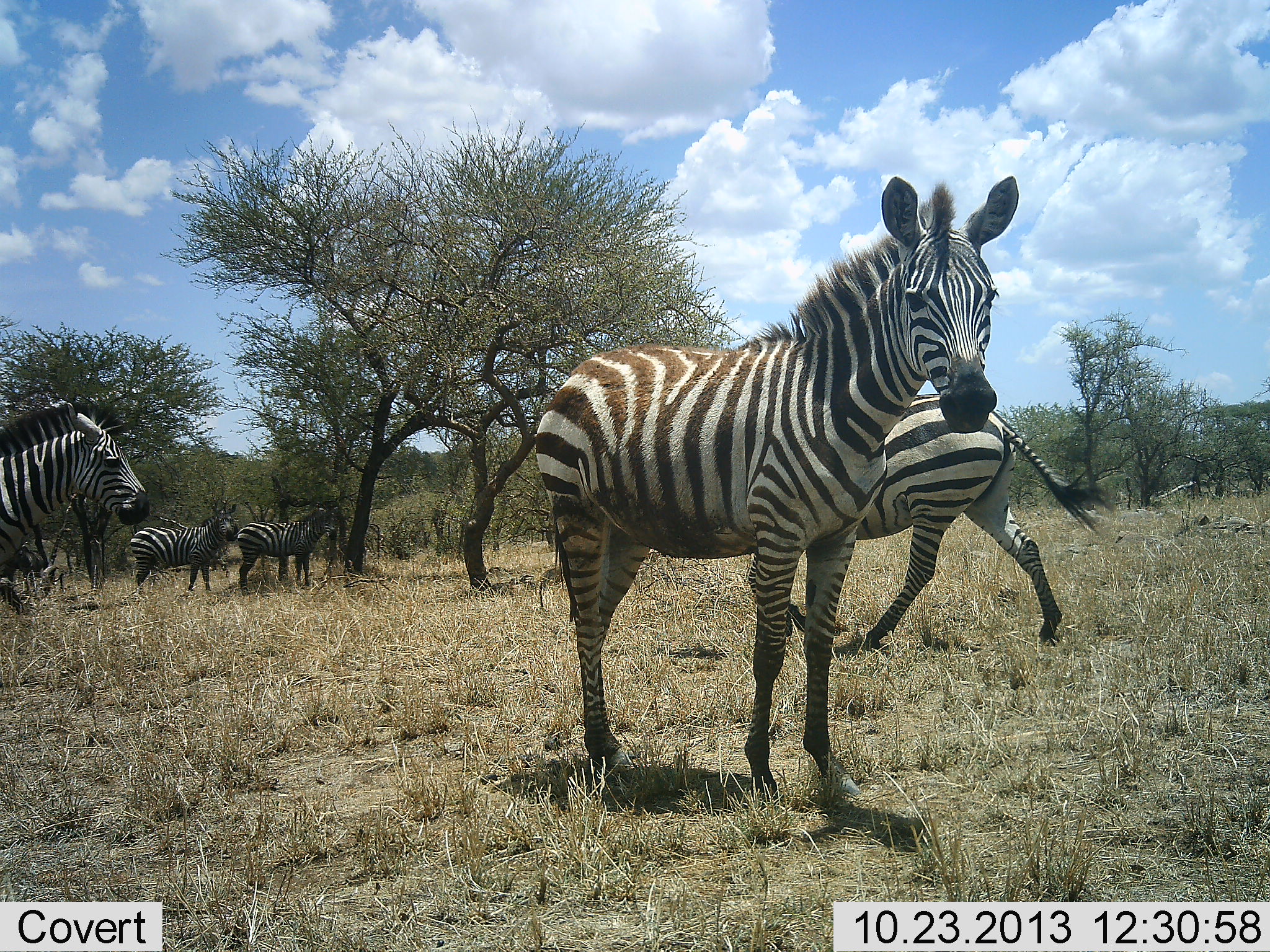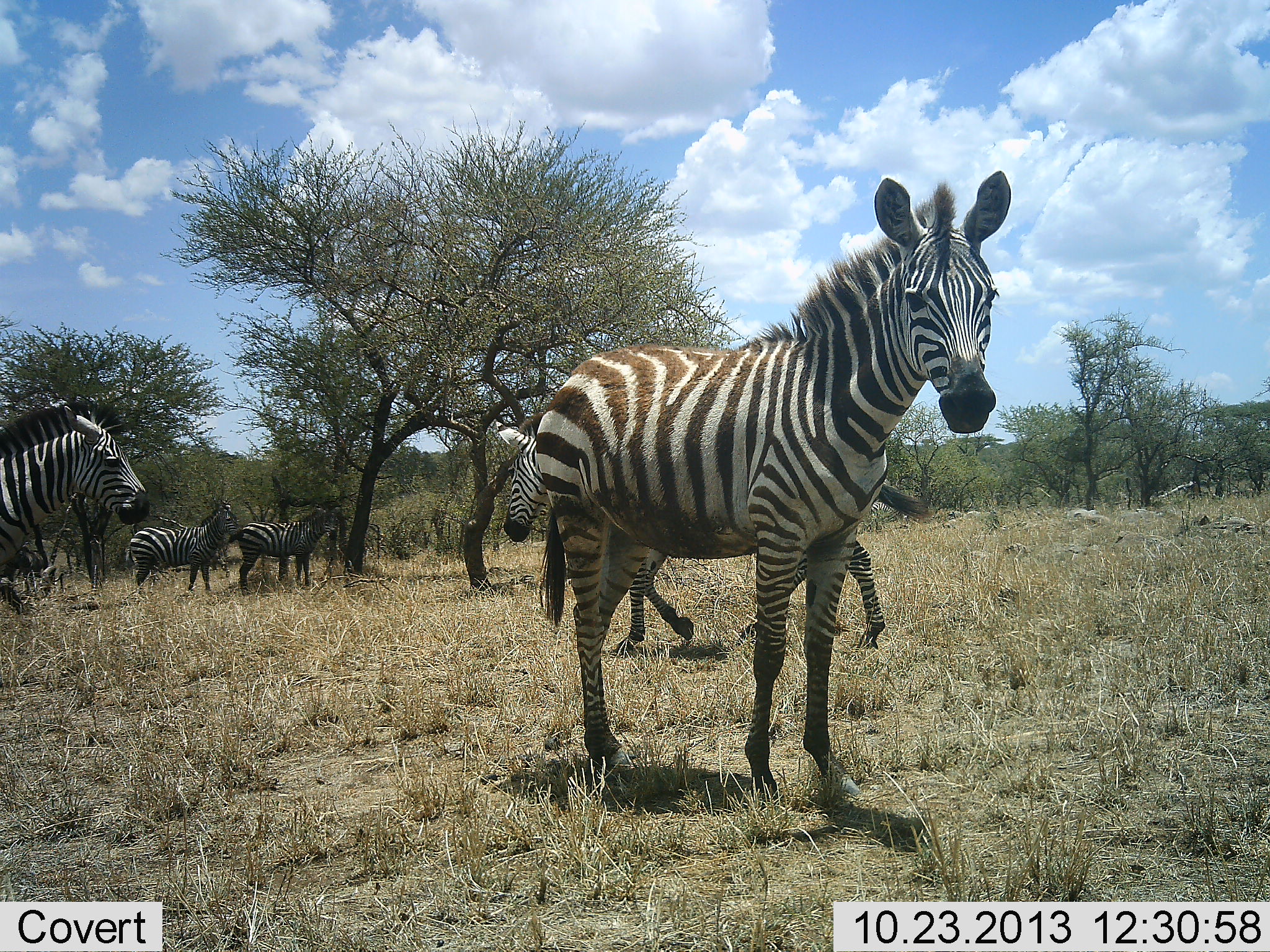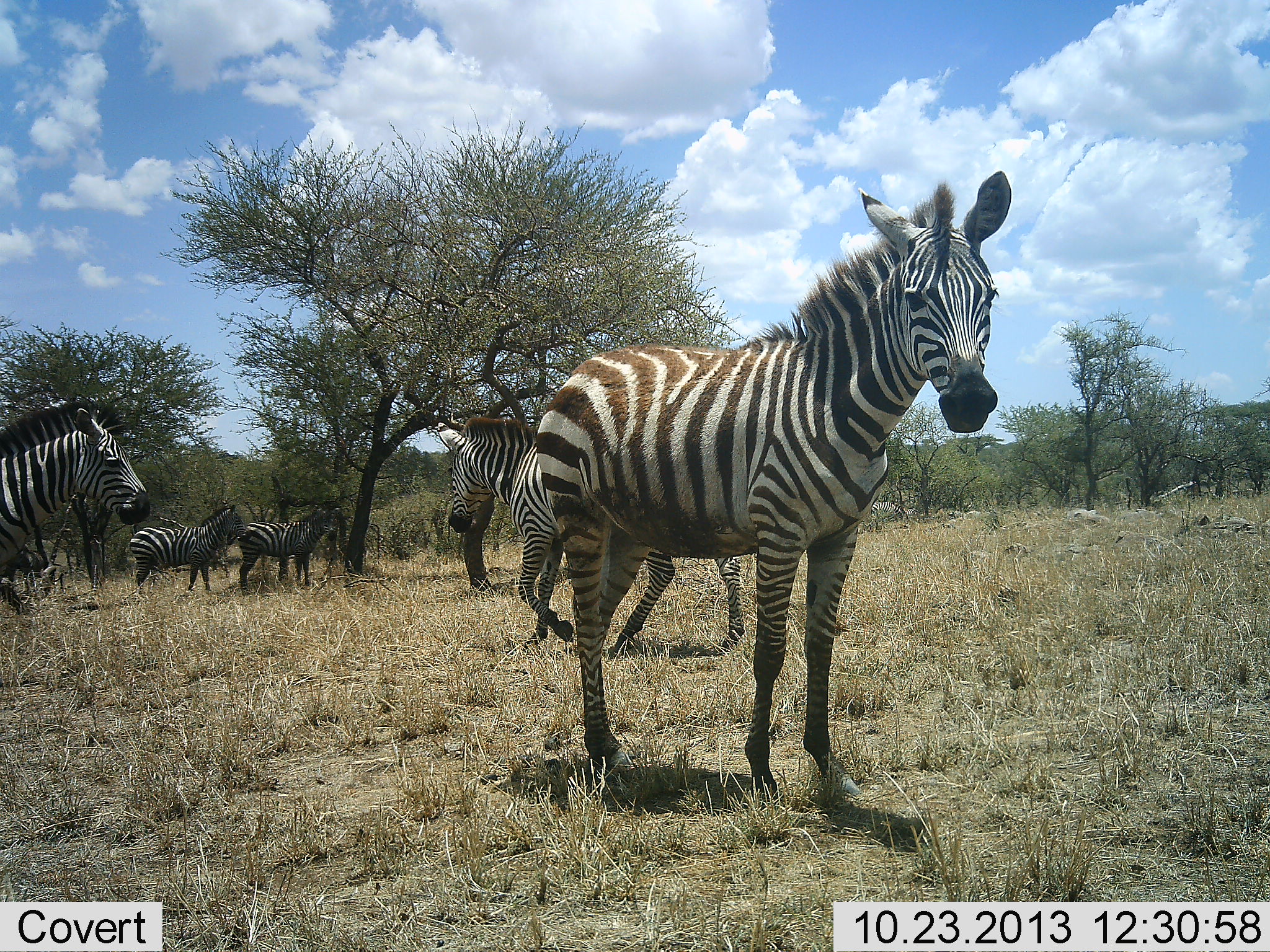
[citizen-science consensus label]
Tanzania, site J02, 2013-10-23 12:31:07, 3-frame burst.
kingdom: Animalia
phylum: Chordata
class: Mammalia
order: Perissodactyla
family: Equidae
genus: Equus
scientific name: Equus quagga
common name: plains zebra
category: zebra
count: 5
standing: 97%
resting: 6%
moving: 76%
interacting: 3%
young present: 3%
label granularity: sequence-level